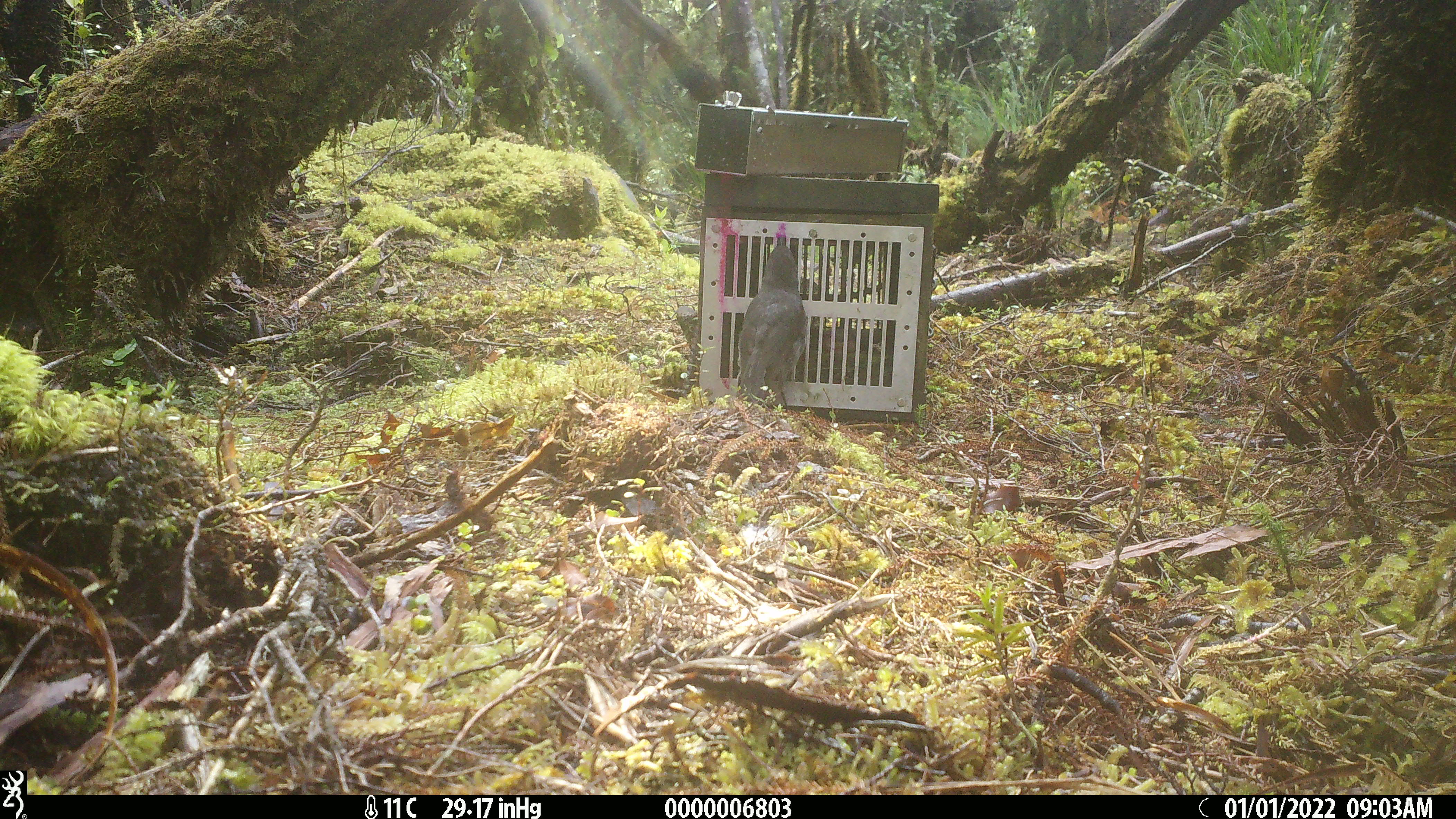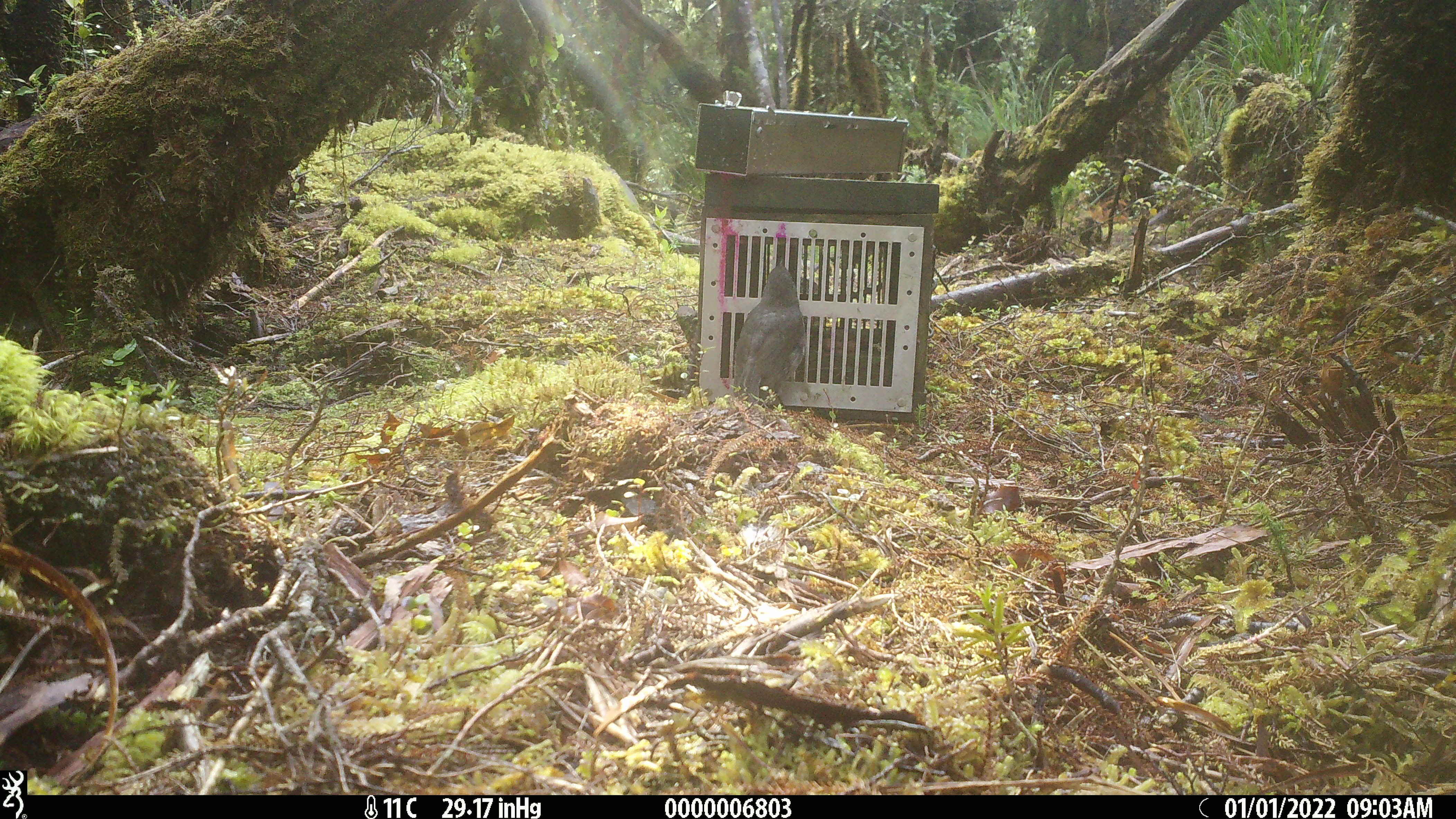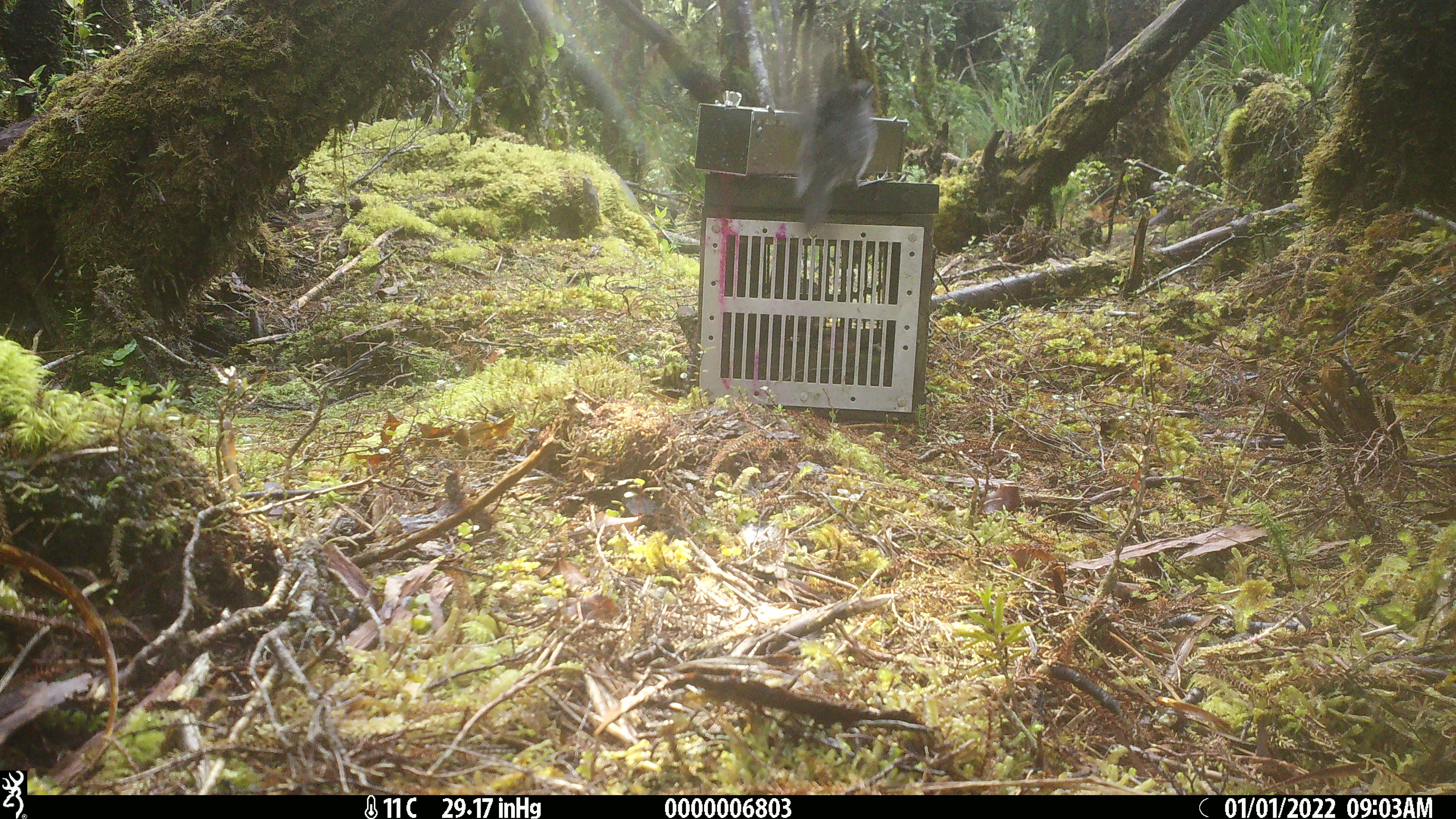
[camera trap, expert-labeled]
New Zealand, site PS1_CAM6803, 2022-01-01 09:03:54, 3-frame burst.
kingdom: Animalia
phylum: Chordata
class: Aves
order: Passeriformes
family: Petroicidae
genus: Petroica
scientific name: Petroica australis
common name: new zealand robin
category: robin